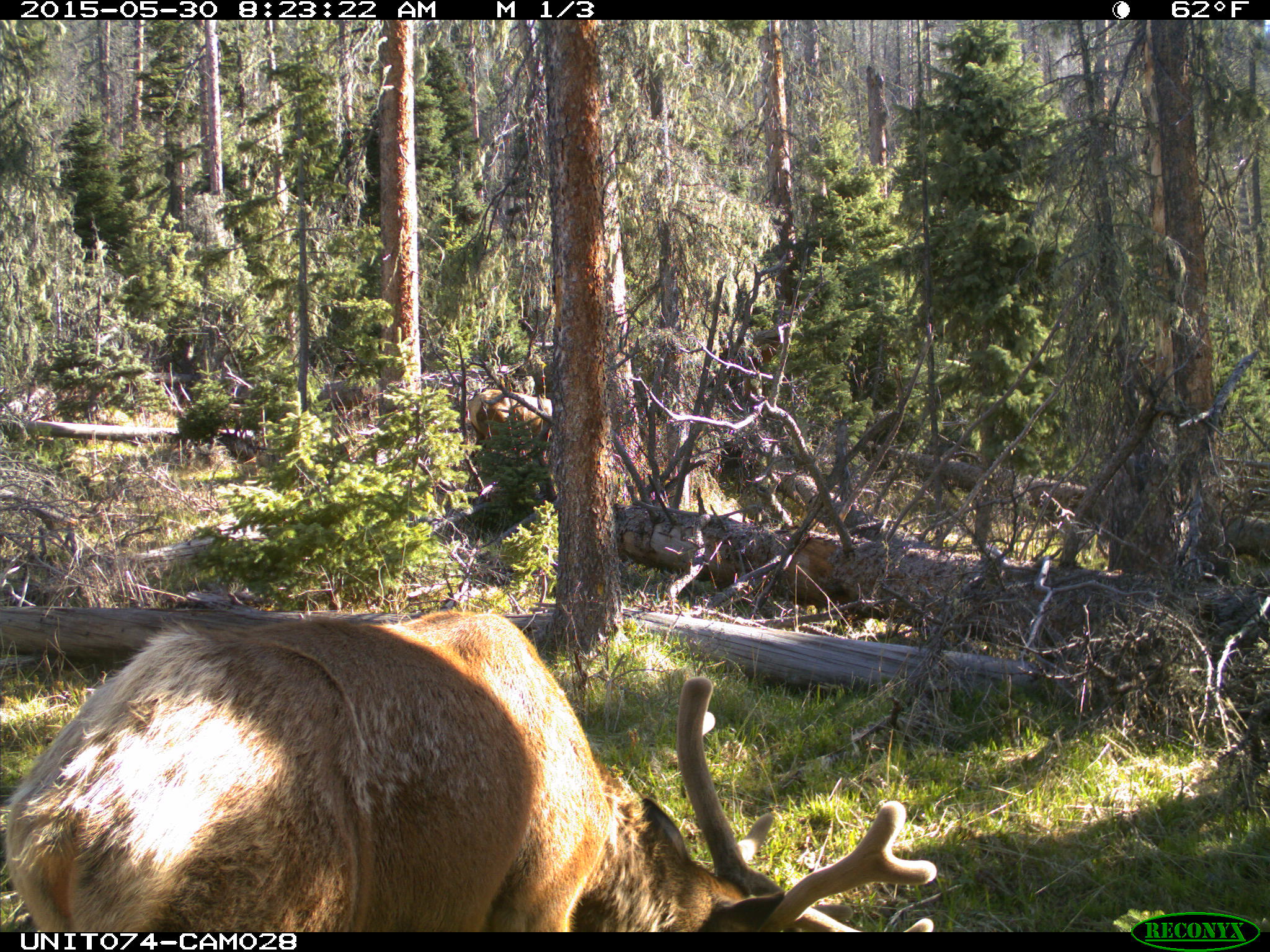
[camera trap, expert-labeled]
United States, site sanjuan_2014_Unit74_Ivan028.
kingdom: Animalia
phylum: Chordata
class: Mammalia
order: Artiodactyla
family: Cervidae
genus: Cervus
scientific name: Cervus elaphus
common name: red deer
Cervus elaphus (red deer).